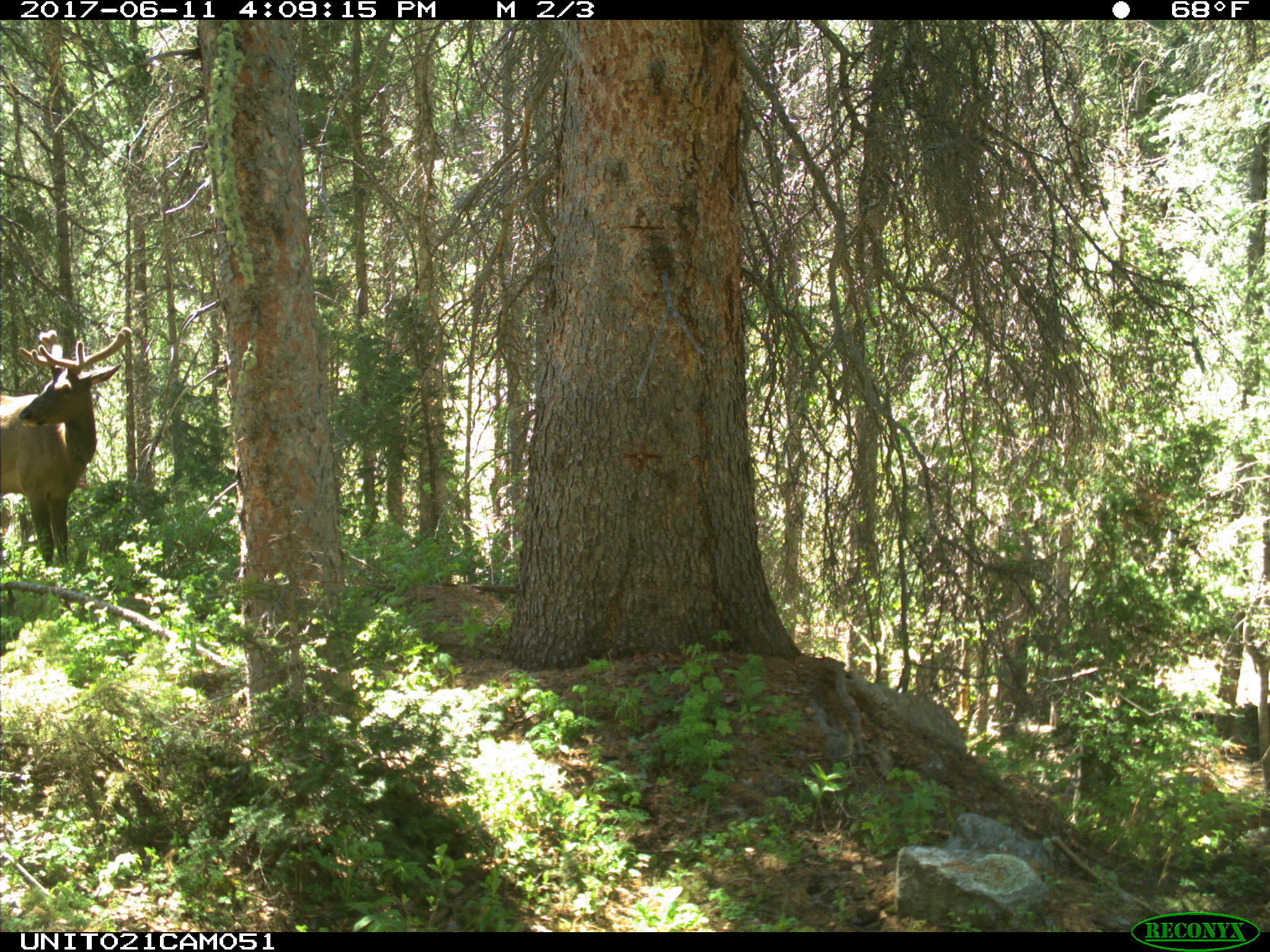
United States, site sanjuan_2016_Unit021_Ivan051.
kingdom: Animalia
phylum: Chordata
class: Mammalia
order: Artiodactyla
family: Cervidae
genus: Cervus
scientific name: Cervus elaphus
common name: red deer